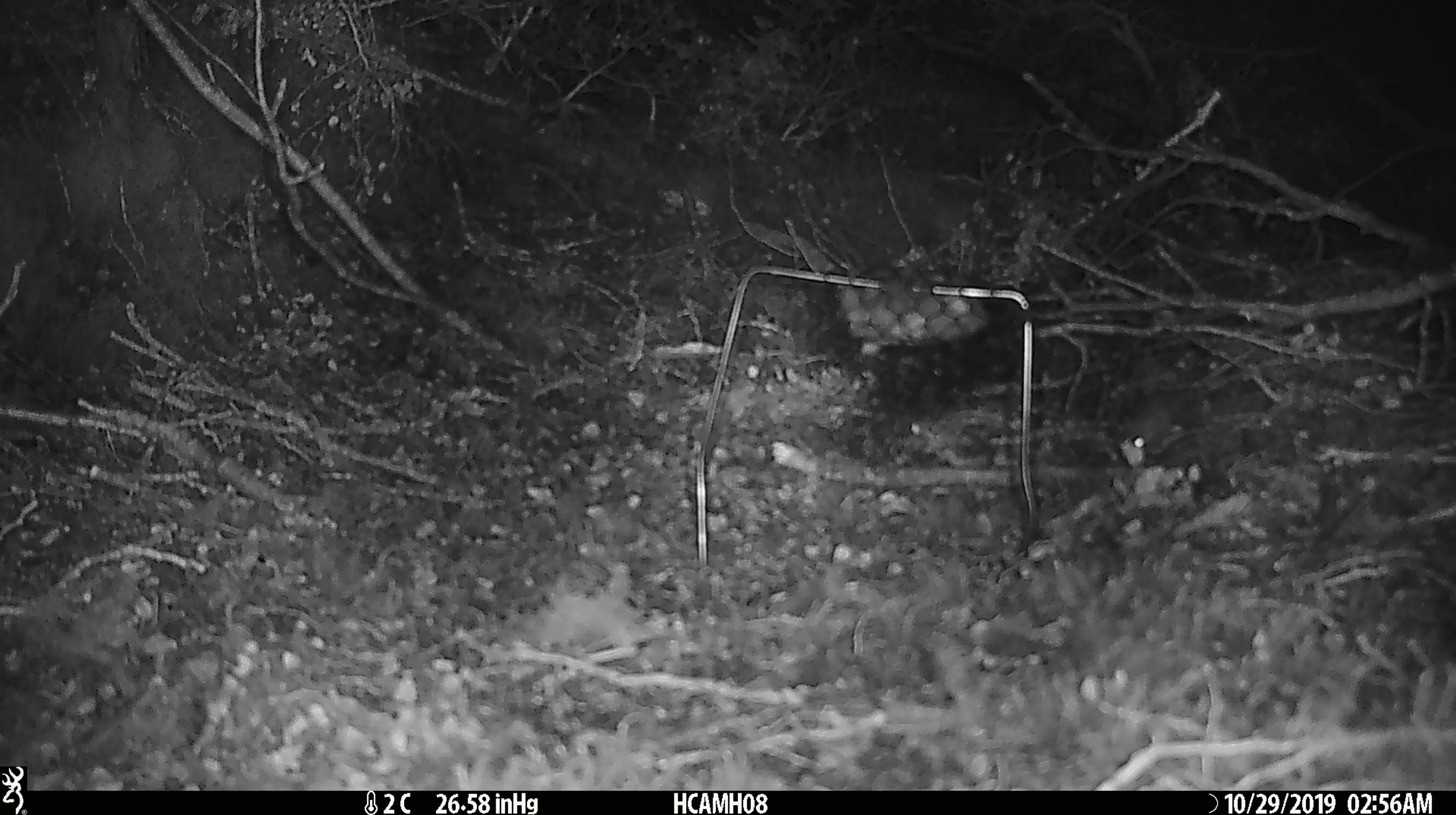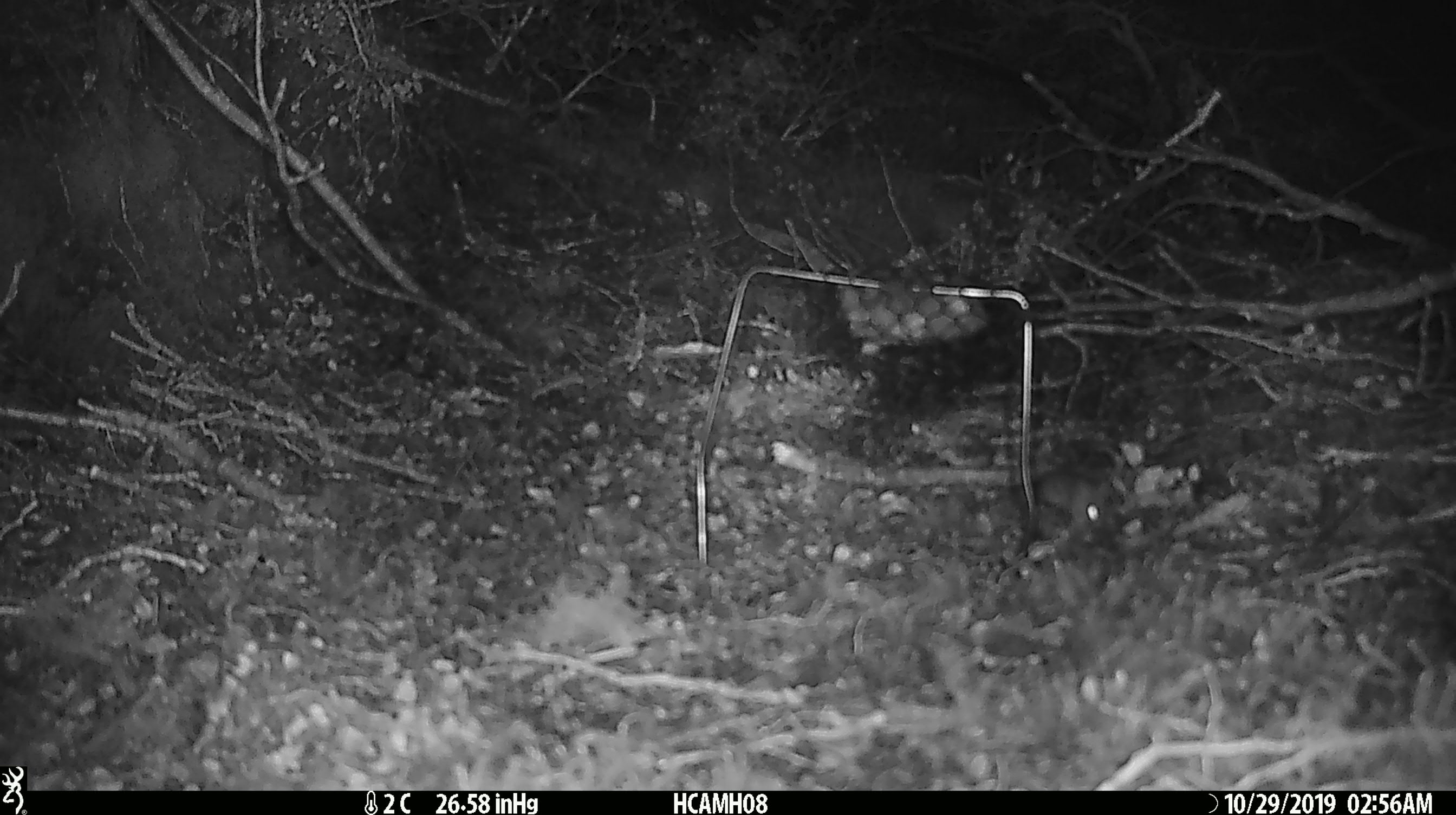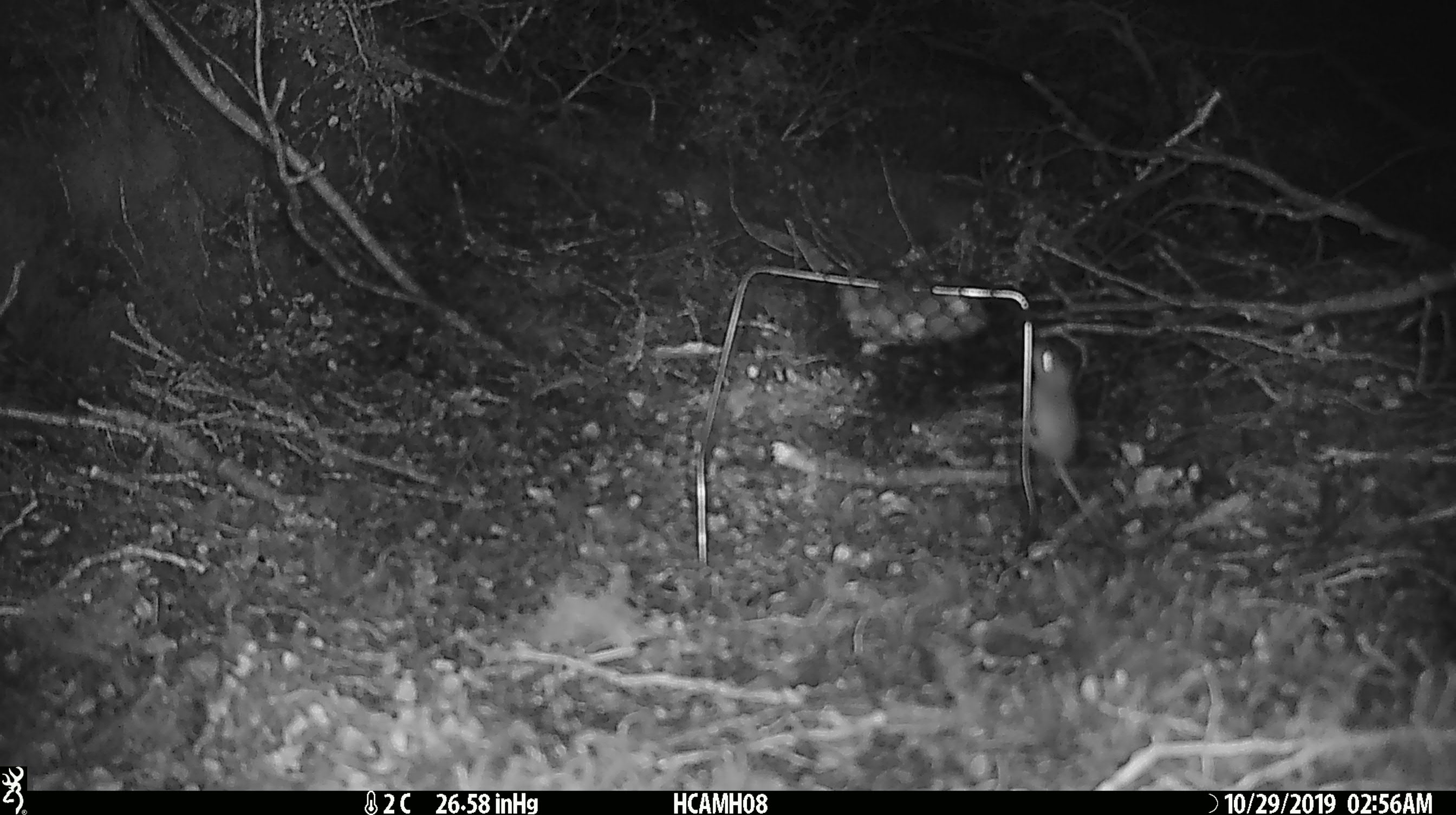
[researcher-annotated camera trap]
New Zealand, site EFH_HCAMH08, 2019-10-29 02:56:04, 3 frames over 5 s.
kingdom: Animalia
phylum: Chordata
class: Mammalia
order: Rodentia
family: Muridae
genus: Mus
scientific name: Mus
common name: mouse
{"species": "mouse (Mus)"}